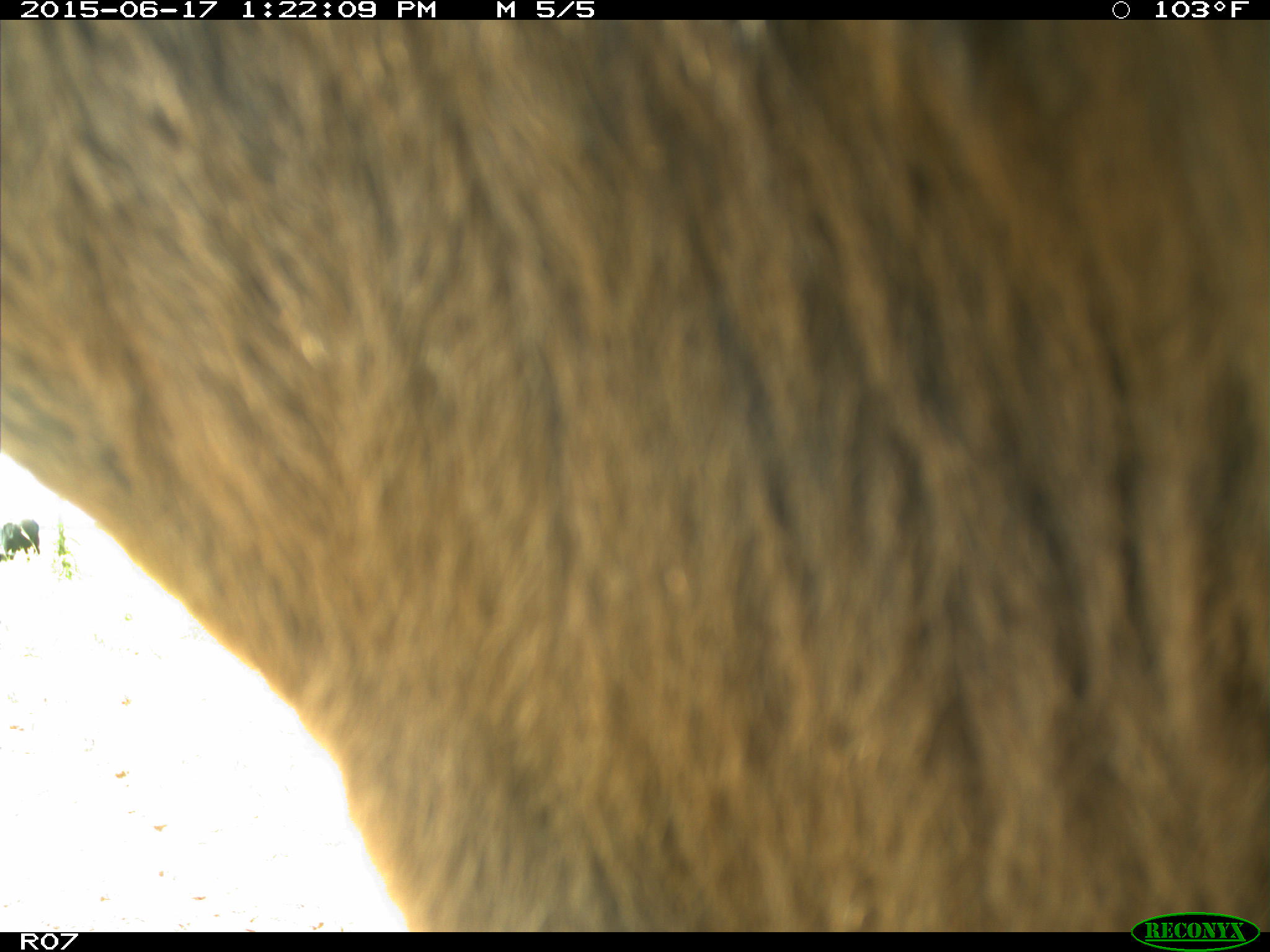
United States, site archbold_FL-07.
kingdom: Animalia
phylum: Chordata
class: Mammalia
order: Artiodactyla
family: Bovidae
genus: Bos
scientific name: Bos taurus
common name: domestic cow